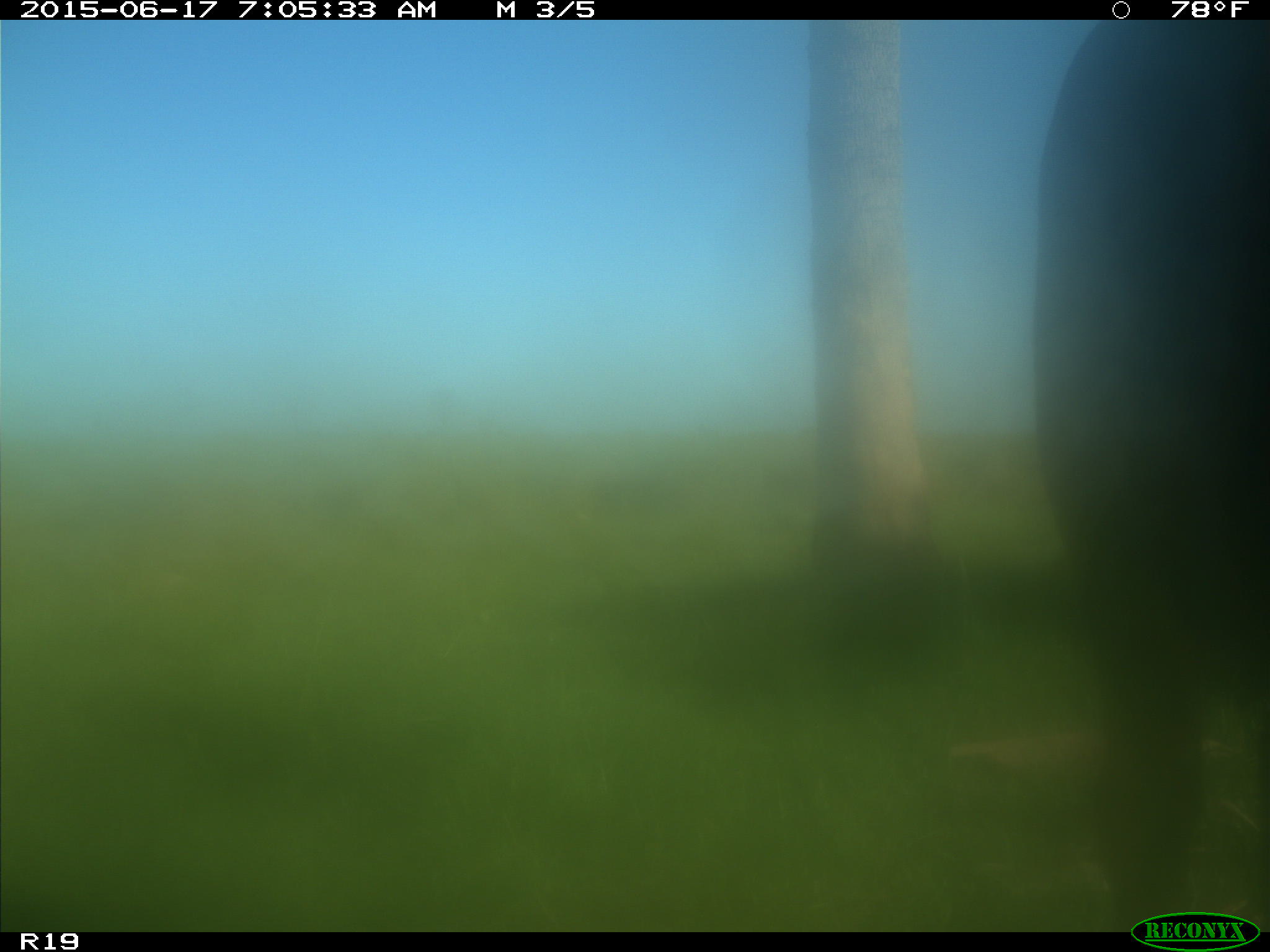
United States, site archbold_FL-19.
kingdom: Animalia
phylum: Chordata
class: Mammalia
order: Artiodactyla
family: Bovidae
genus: Bos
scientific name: Bos taurus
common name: domestic cow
Bos taurus (domestic cow).